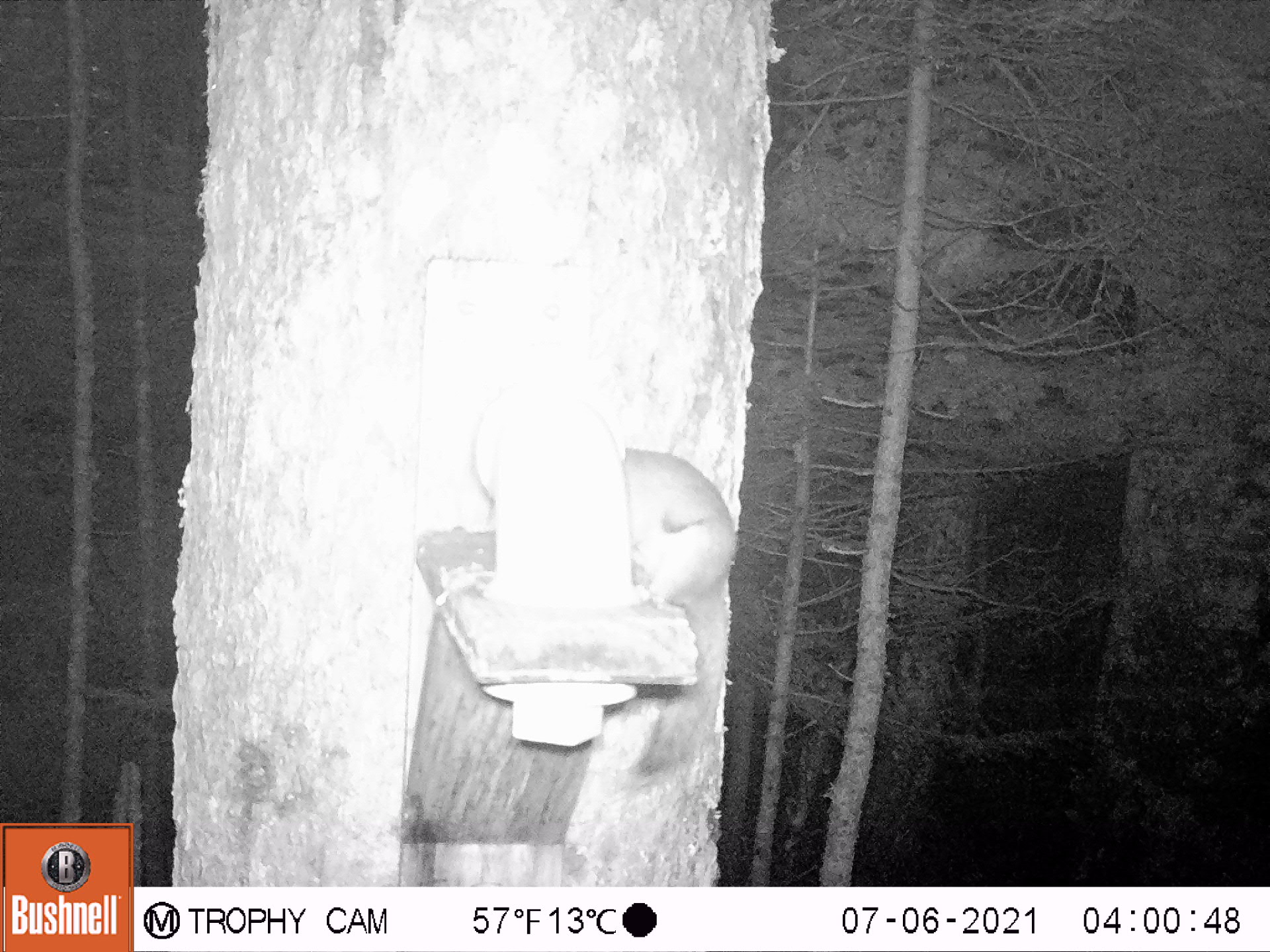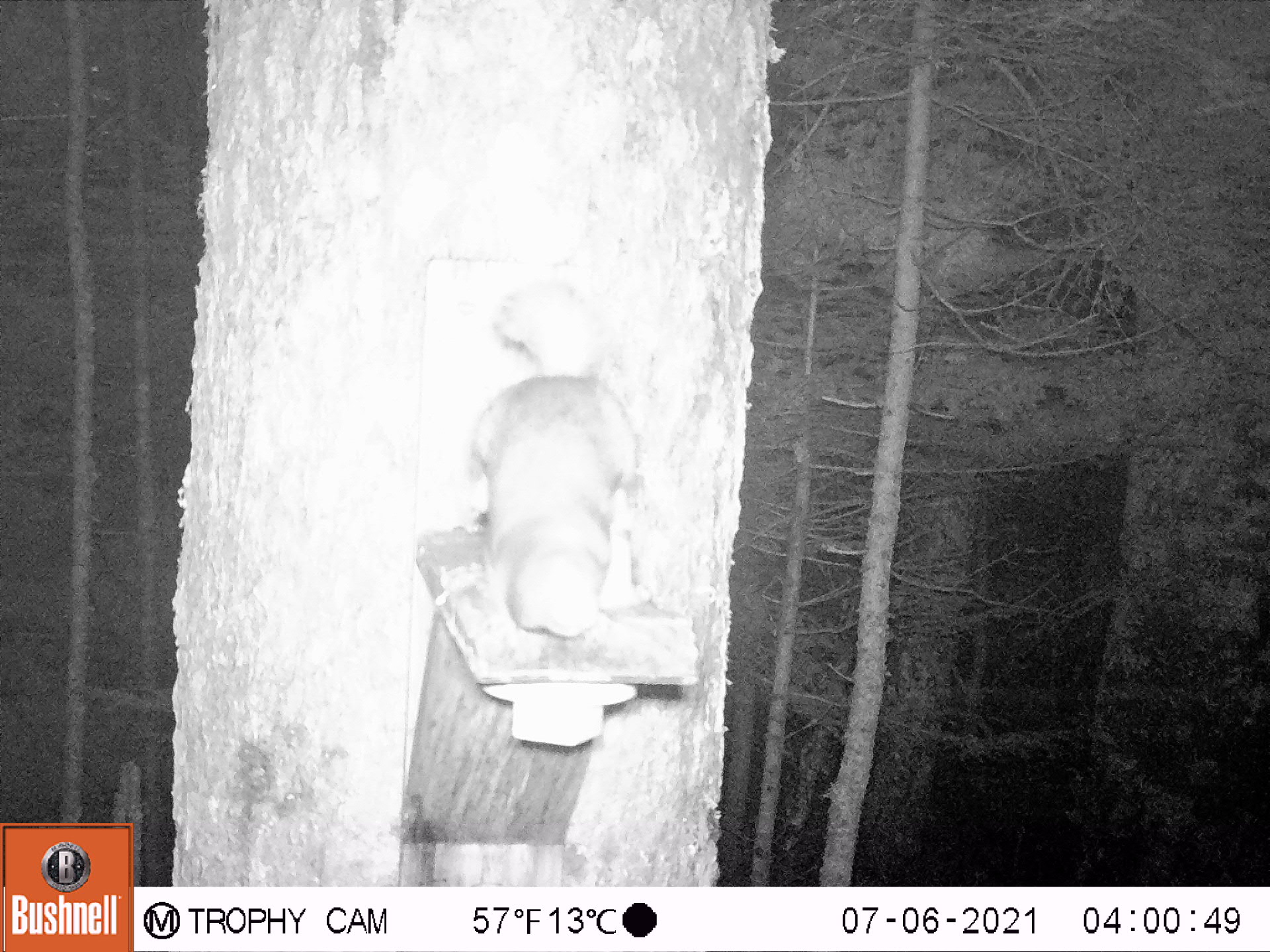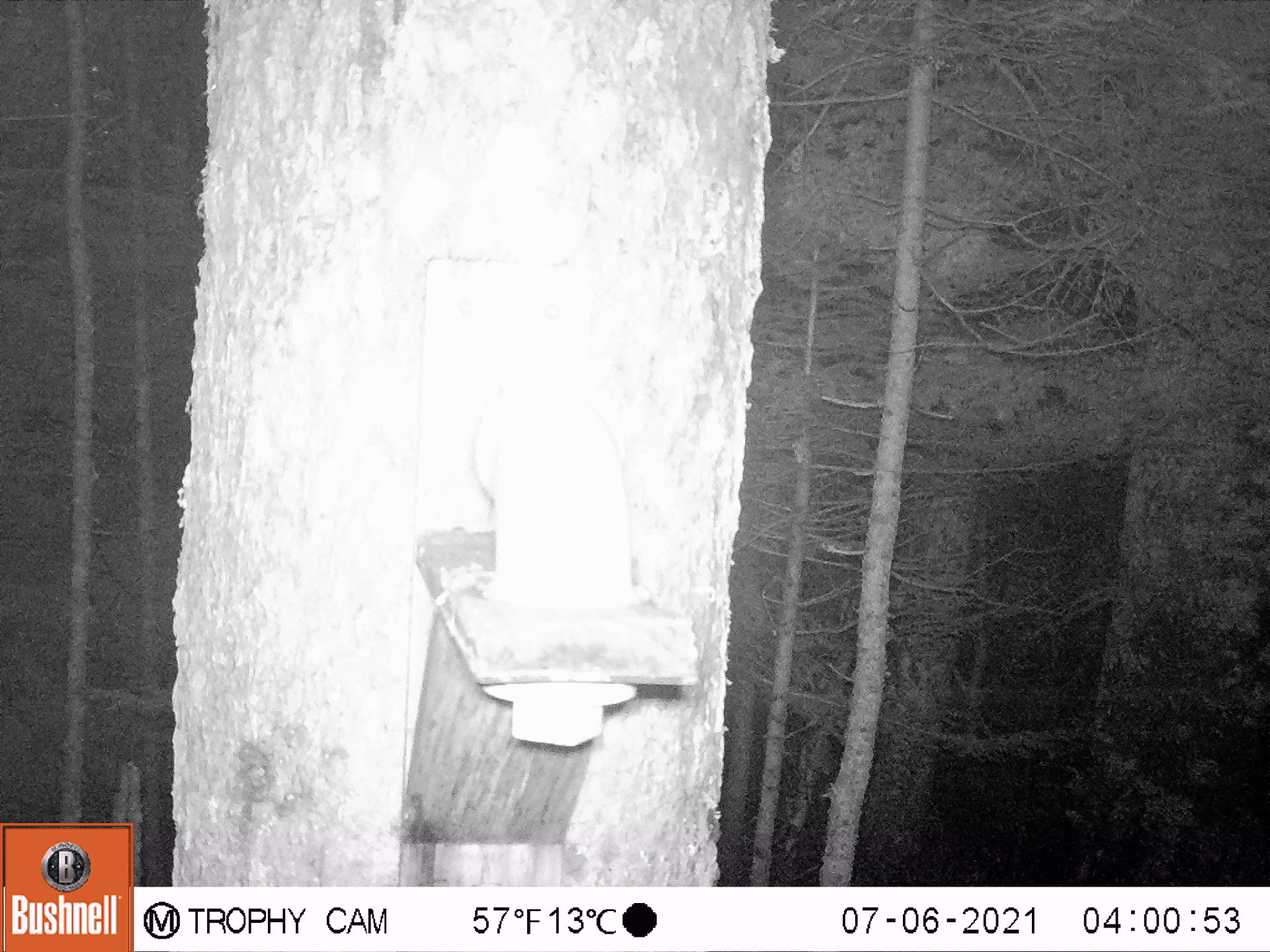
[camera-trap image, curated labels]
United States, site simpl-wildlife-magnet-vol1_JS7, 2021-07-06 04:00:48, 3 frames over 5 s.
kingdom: Animalia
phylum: Chordata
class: Mammalia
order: Rodentia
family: Sciuridae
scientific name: Sciuridae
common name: squirrel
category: squirrel sp.